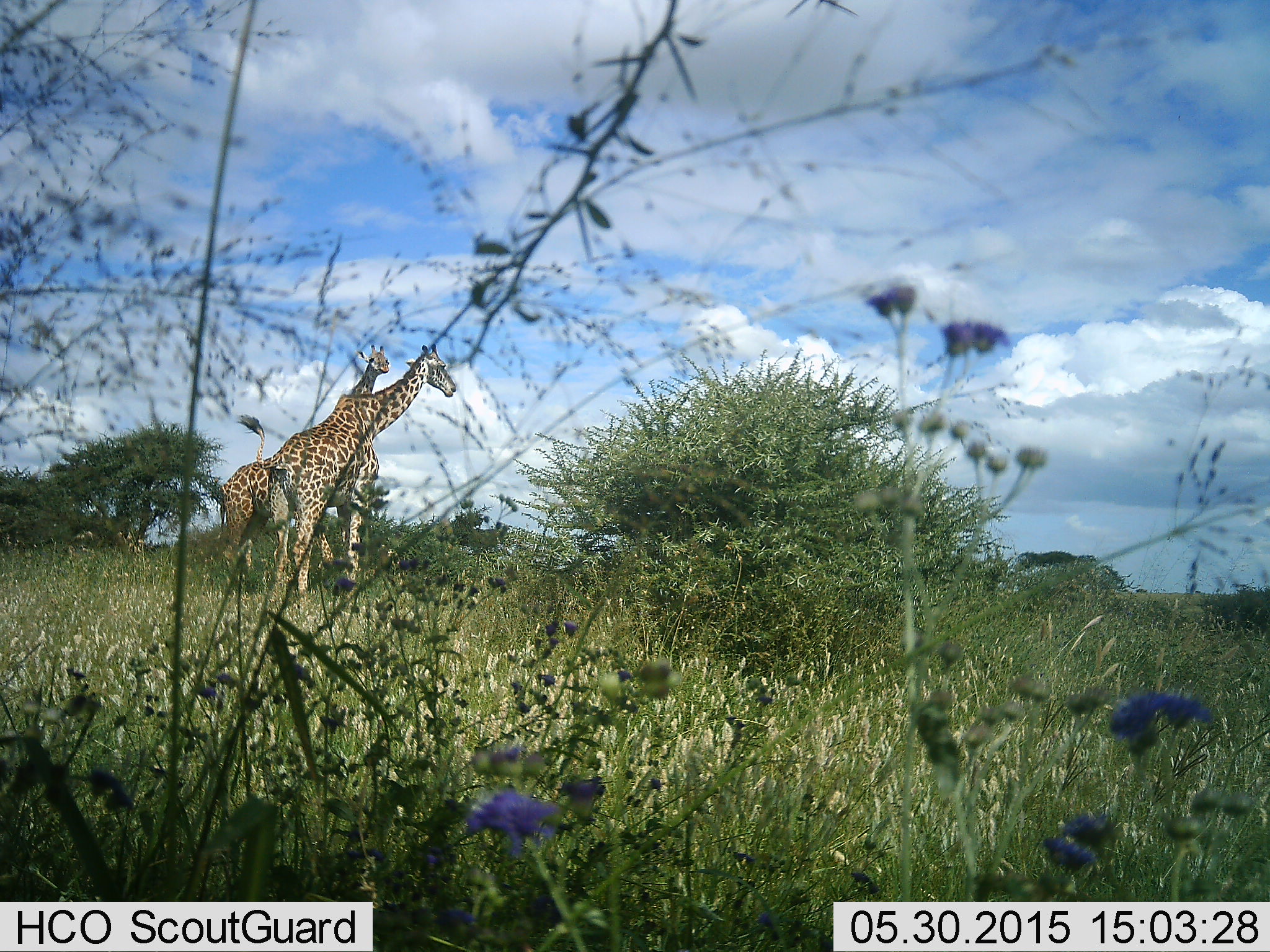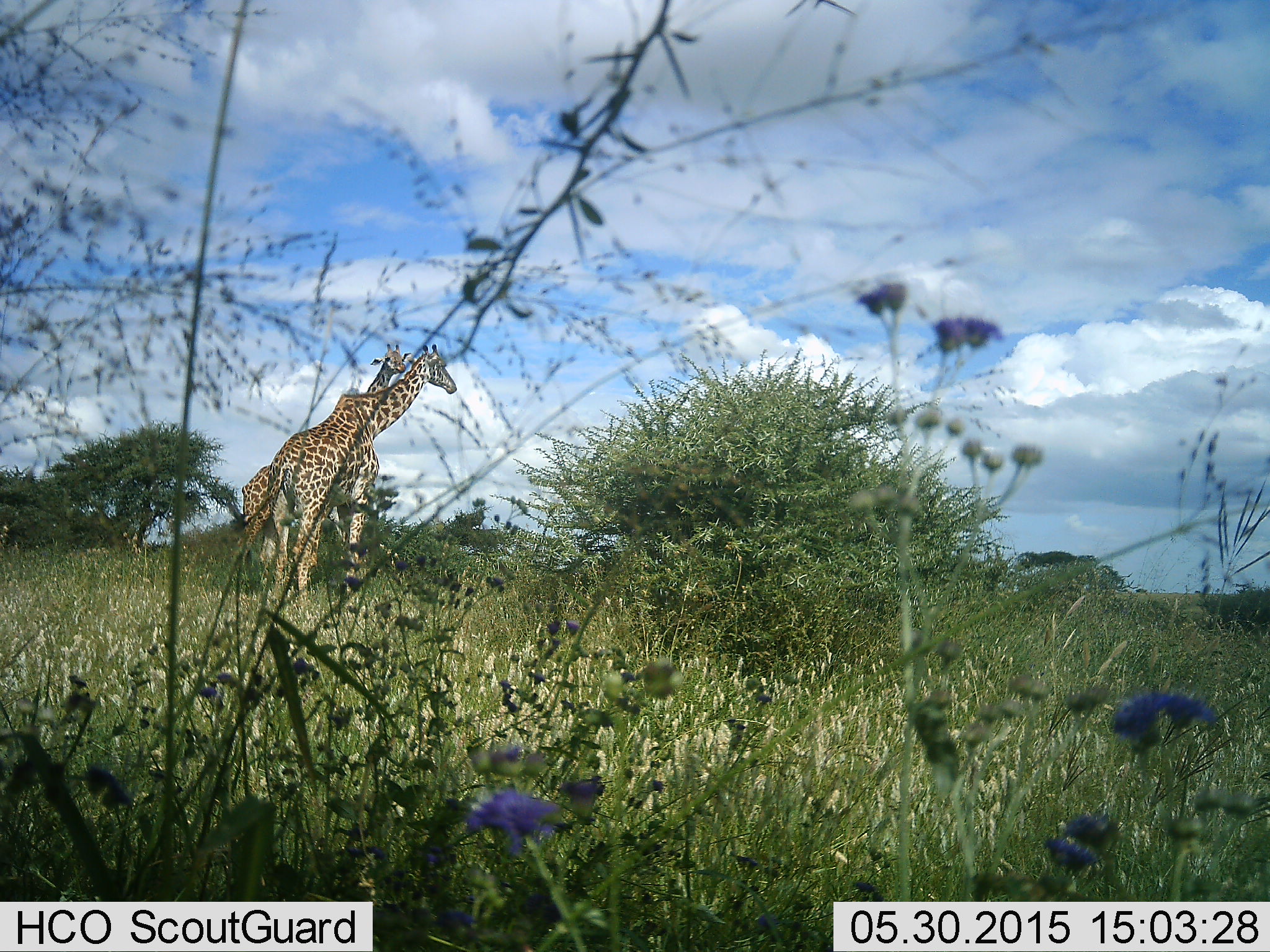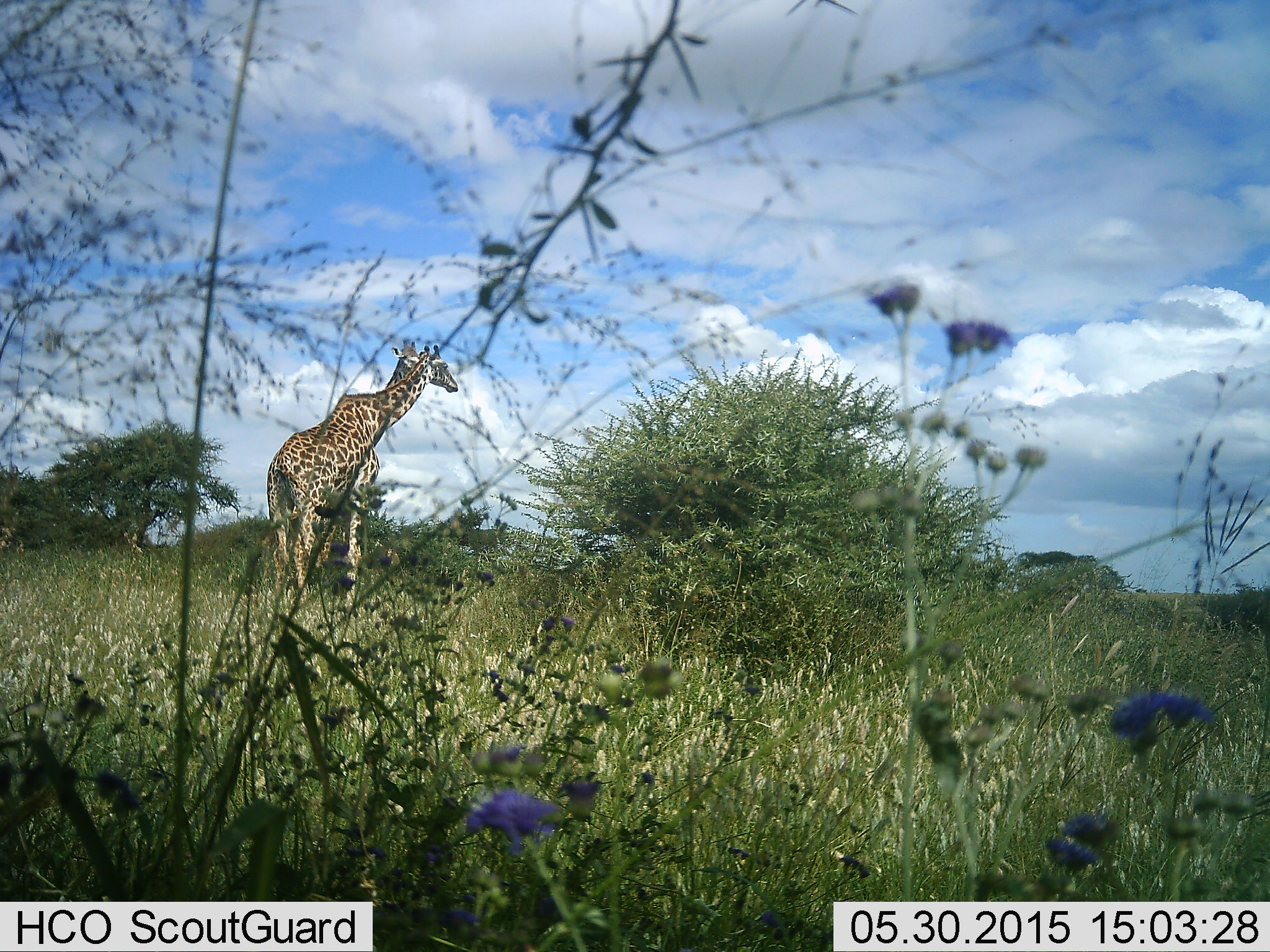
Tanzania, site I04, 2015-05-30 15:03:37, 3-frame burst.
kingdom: Animalia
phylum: Chordata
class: Mammalia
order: Artiodactyla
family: Giraffidae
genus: Giraffa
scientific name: Giraffa camelopardalis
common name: giraffe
Giraffe (Giraffa camelopardalis), count 2. Behavior (volunteer vote fractions): standing 70%, resting 0%, moving 40%, interacting 20%. Young present (vote fraction): 0%. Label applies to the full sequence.